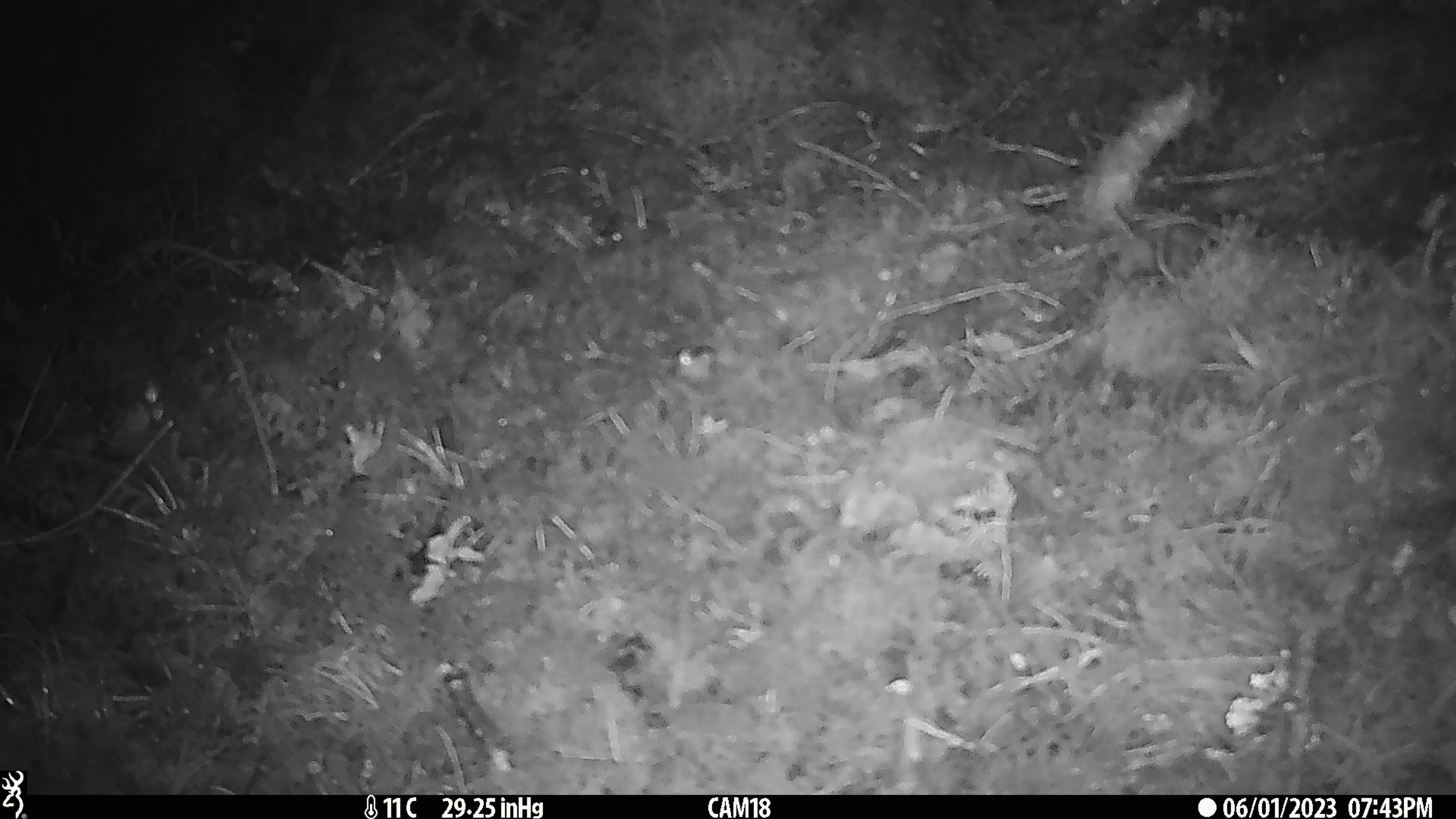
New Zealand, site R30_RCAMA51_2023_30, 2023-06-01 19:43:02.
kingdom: Animalia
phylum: Chordata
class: Mammalia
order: Rodentia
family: Muridae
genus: Mus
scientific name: Mus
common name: mouse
Mouse (Mus).